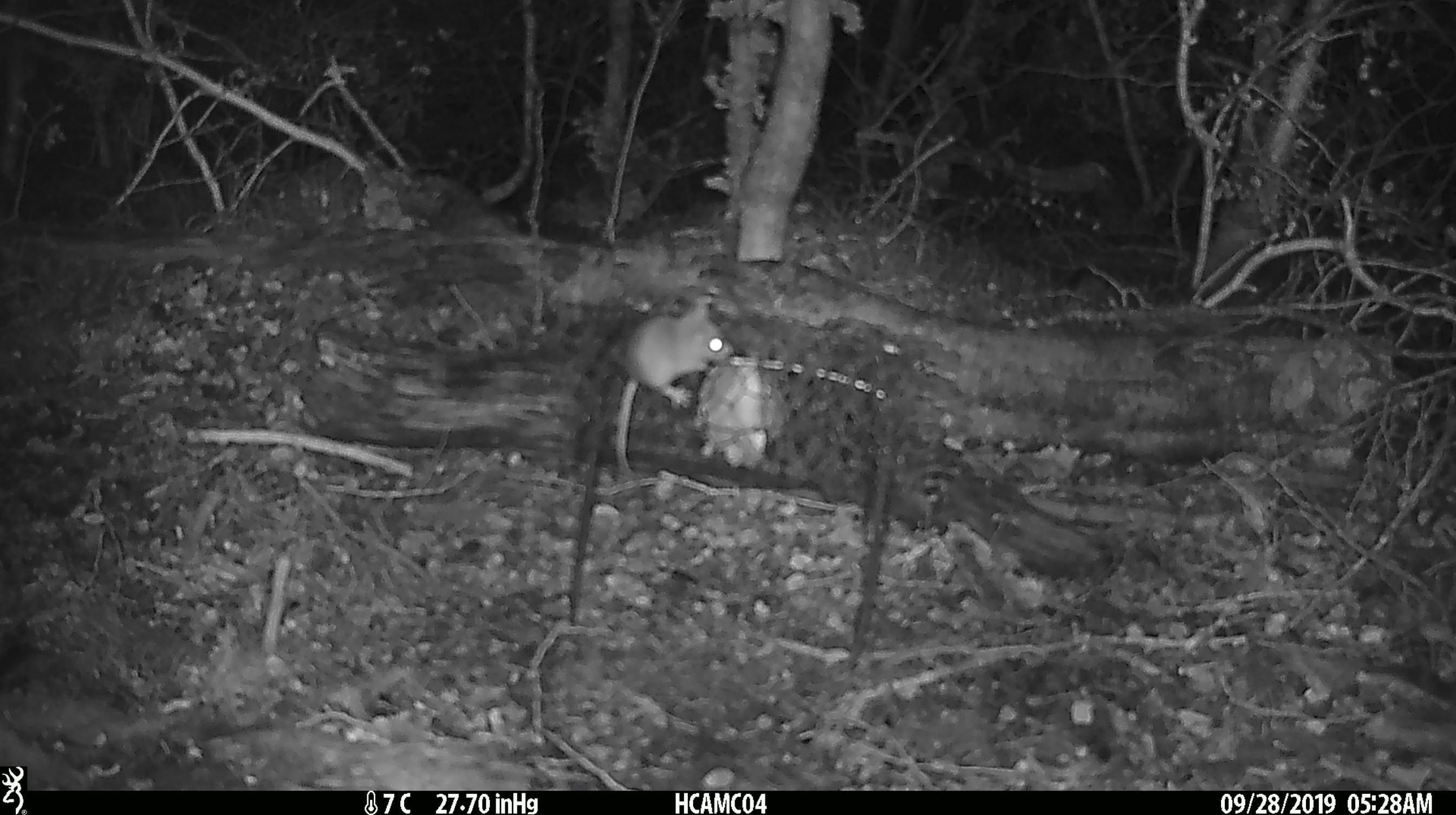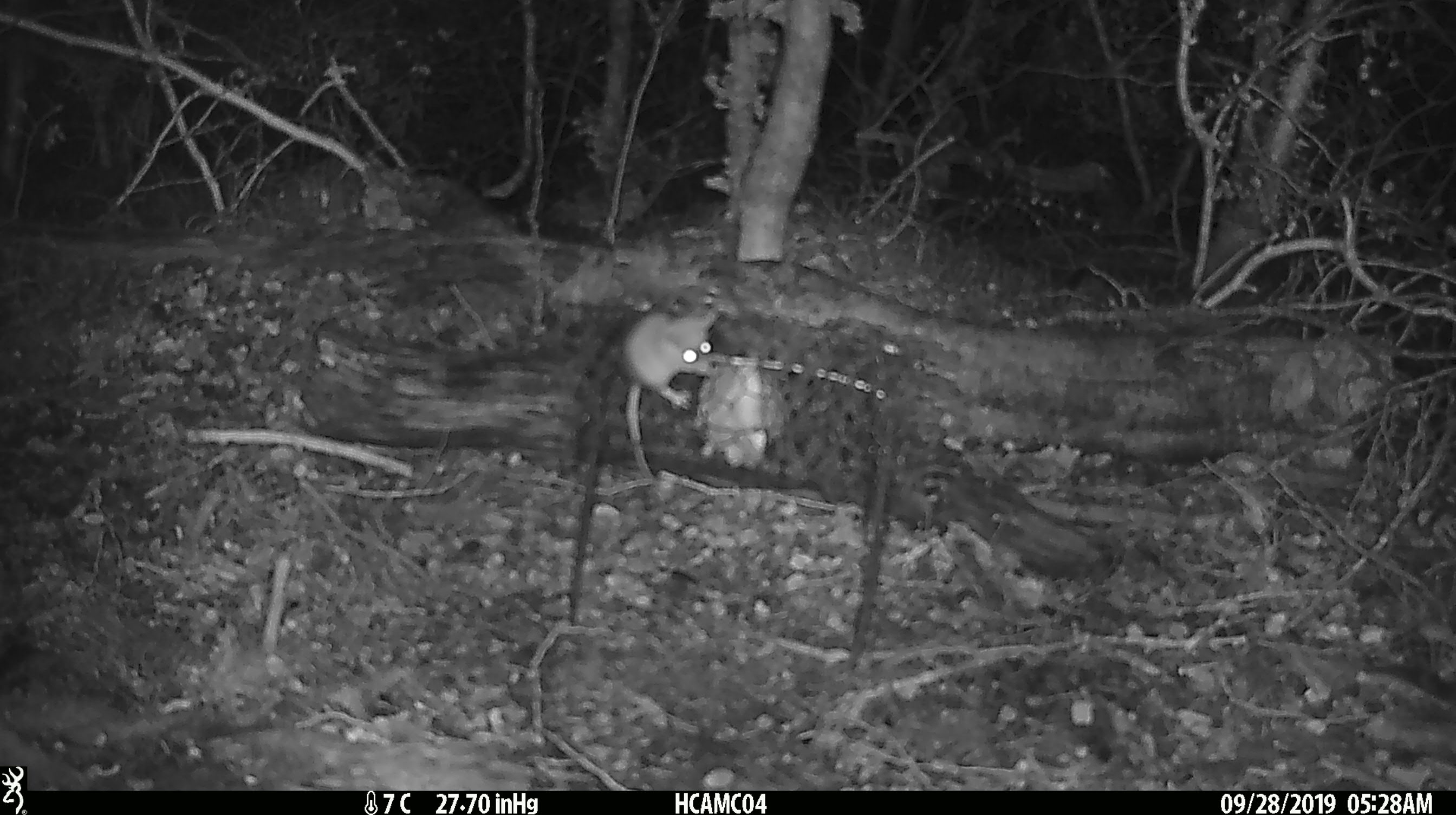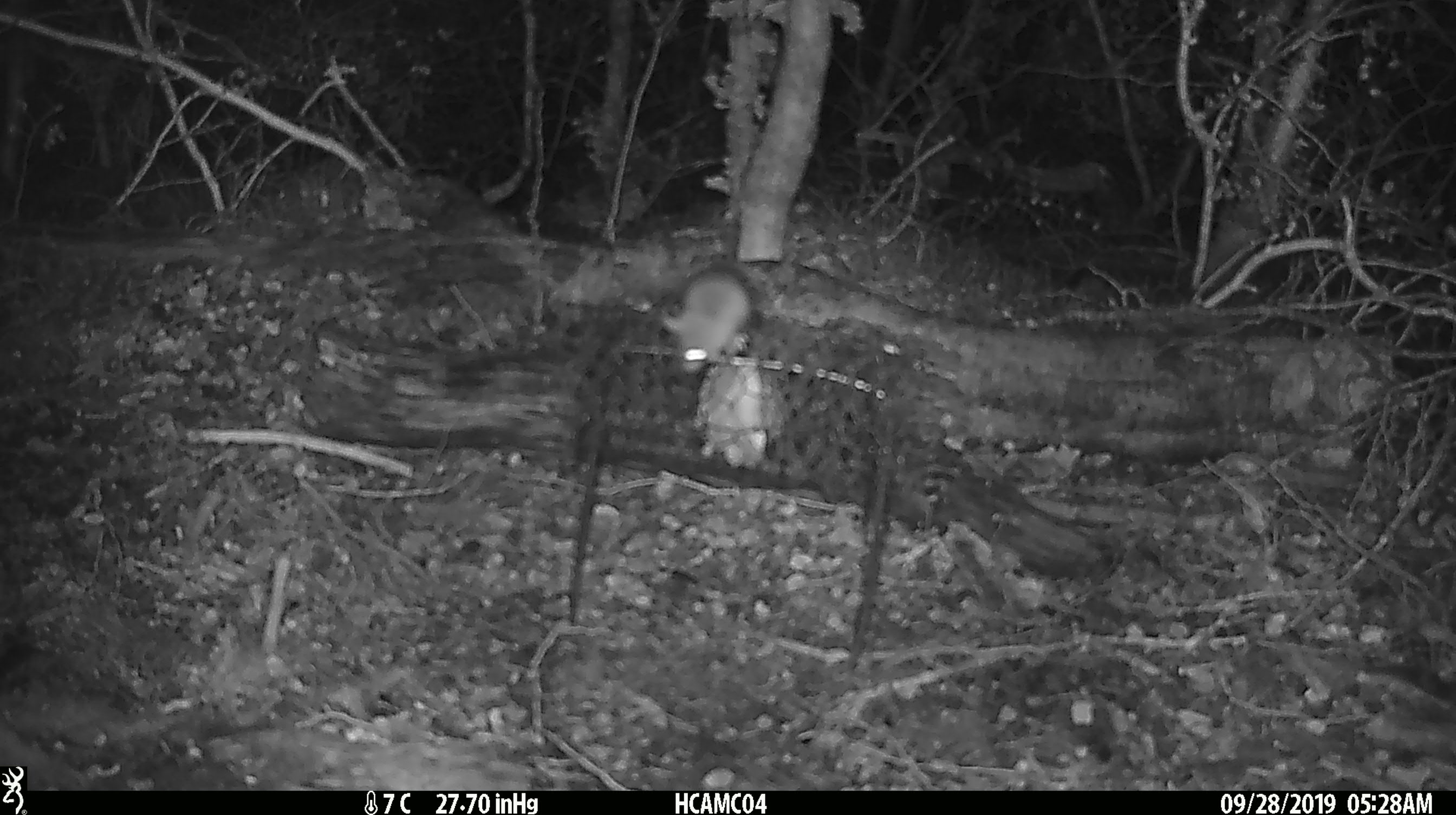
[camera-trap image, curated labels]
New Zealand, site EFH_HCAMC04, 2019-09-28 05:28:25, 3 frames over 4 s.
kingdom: Animalia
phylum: Chordata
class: Mammalia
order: Rodentia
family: Muridae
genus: Mus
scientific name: Mus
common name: mouse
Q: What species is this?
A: Mouse (Mus).